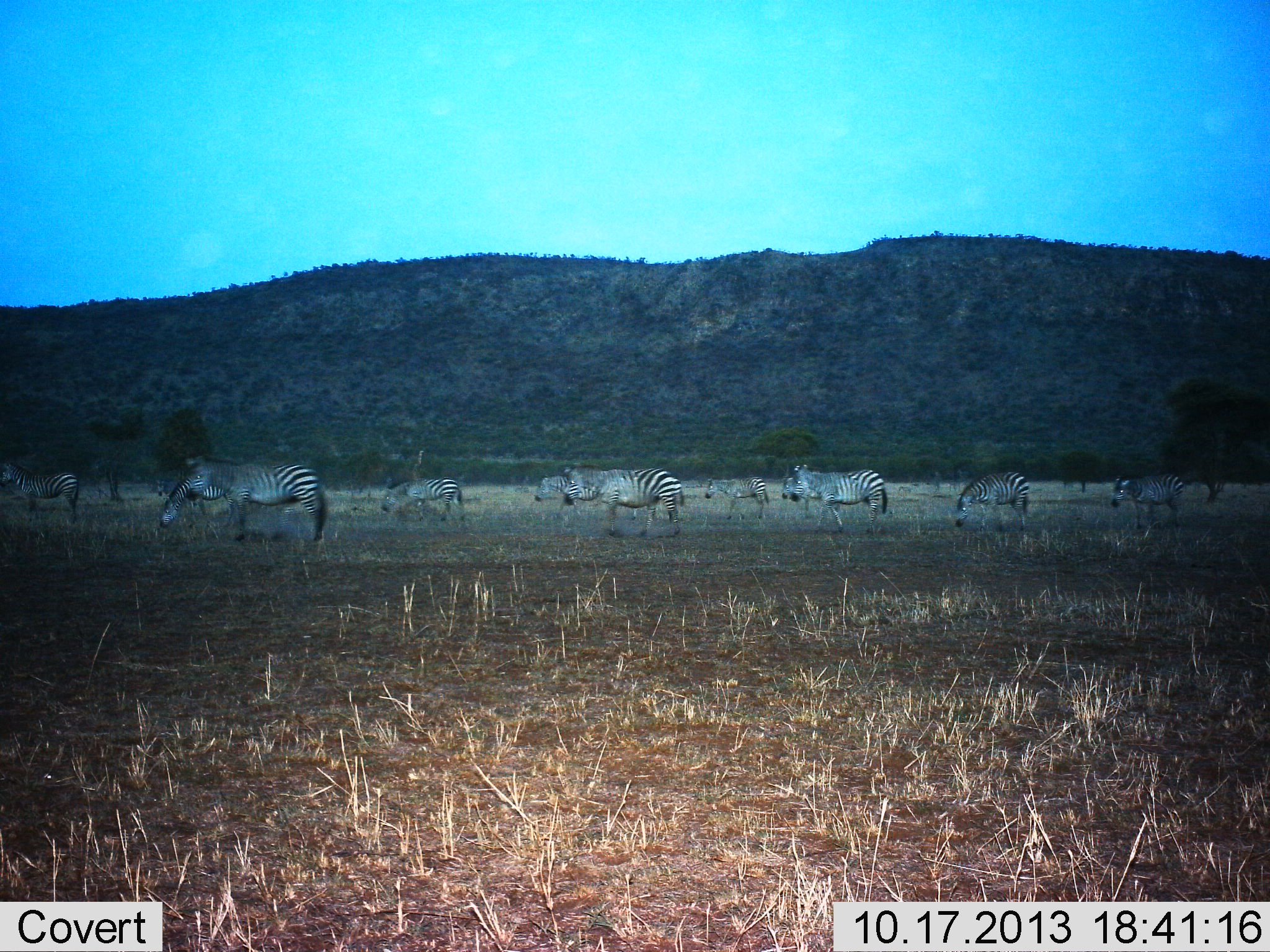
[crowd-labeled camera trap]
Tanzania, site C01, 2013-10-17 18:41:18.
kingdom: Animalia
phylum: Chordata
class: Mammalia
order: Perissodactyla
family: Equidae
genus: Equus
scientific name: Equus quagga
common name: plains zebra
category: zebra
Zebra (plains zebra) (Equus quagga), count 11-50. Behavior (volunteer vote fractions): standing 50%, resting 0%, moving 40%, interacting 0%. Young present (vote fraction): 0%. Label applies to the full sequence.